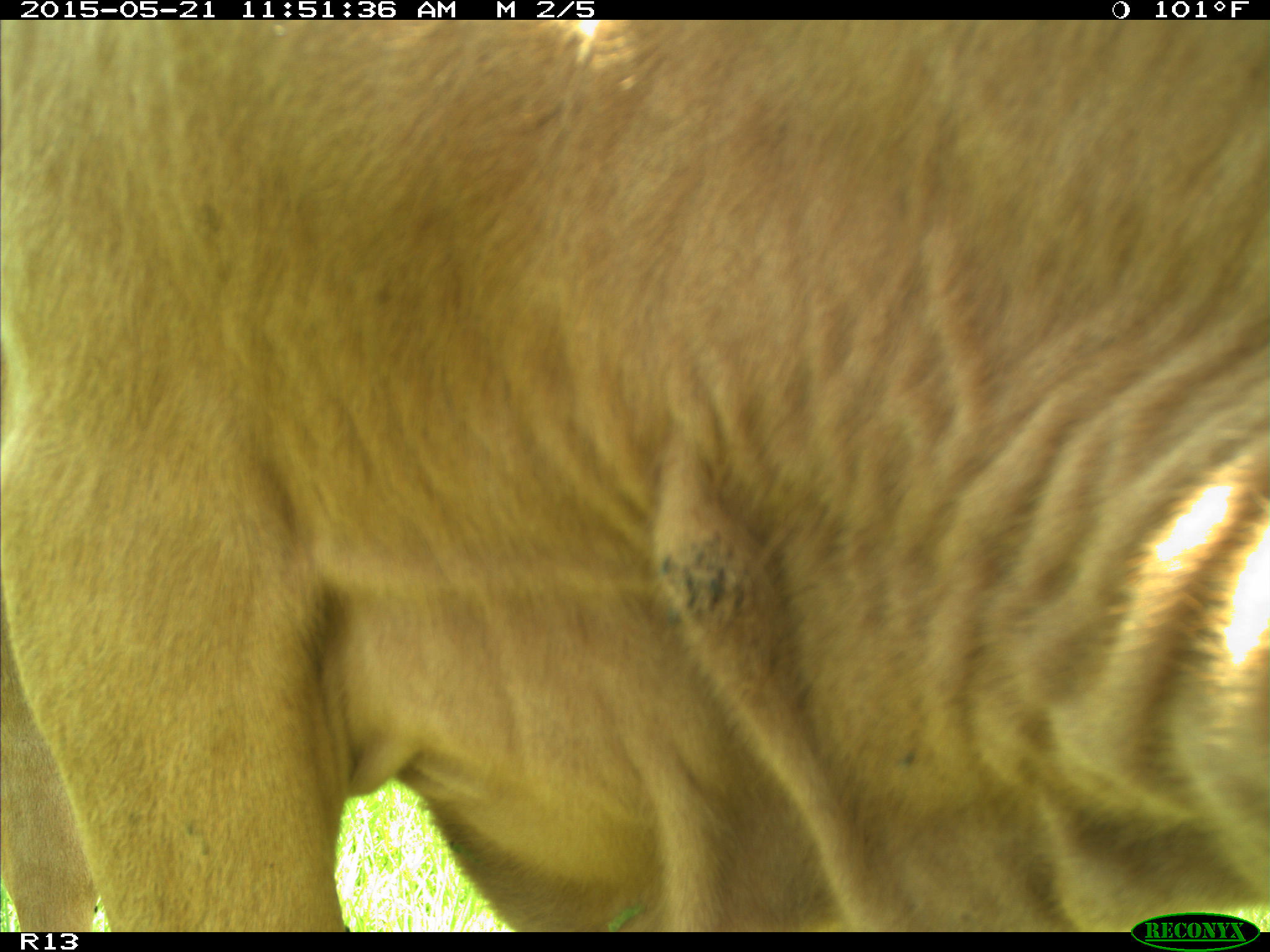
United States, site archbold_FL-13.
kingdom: Animalia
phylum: Chordata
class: Mammalia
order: Artiodactyla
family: Bovidae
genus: Bos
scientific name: Bos taurus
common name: domestic cow